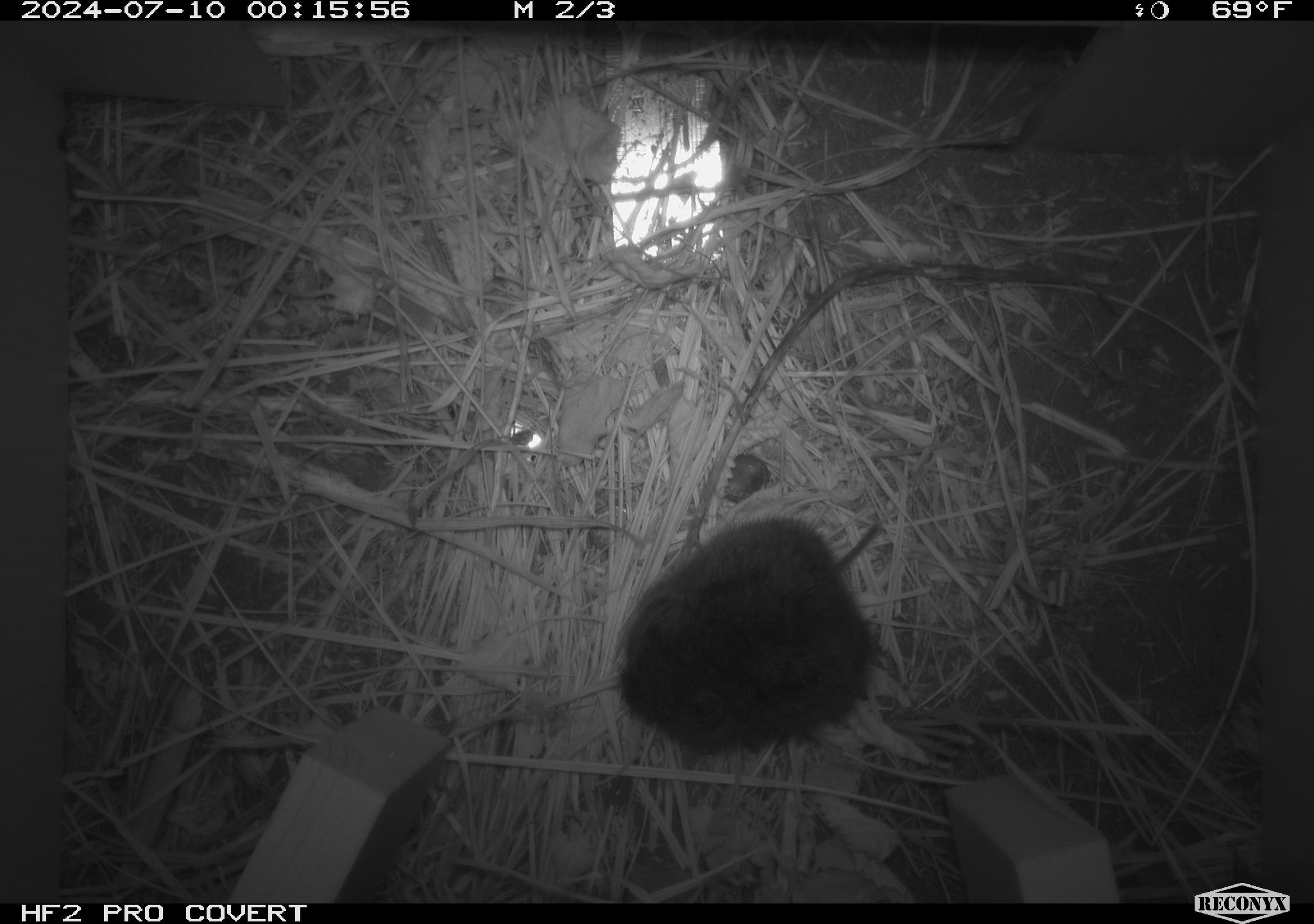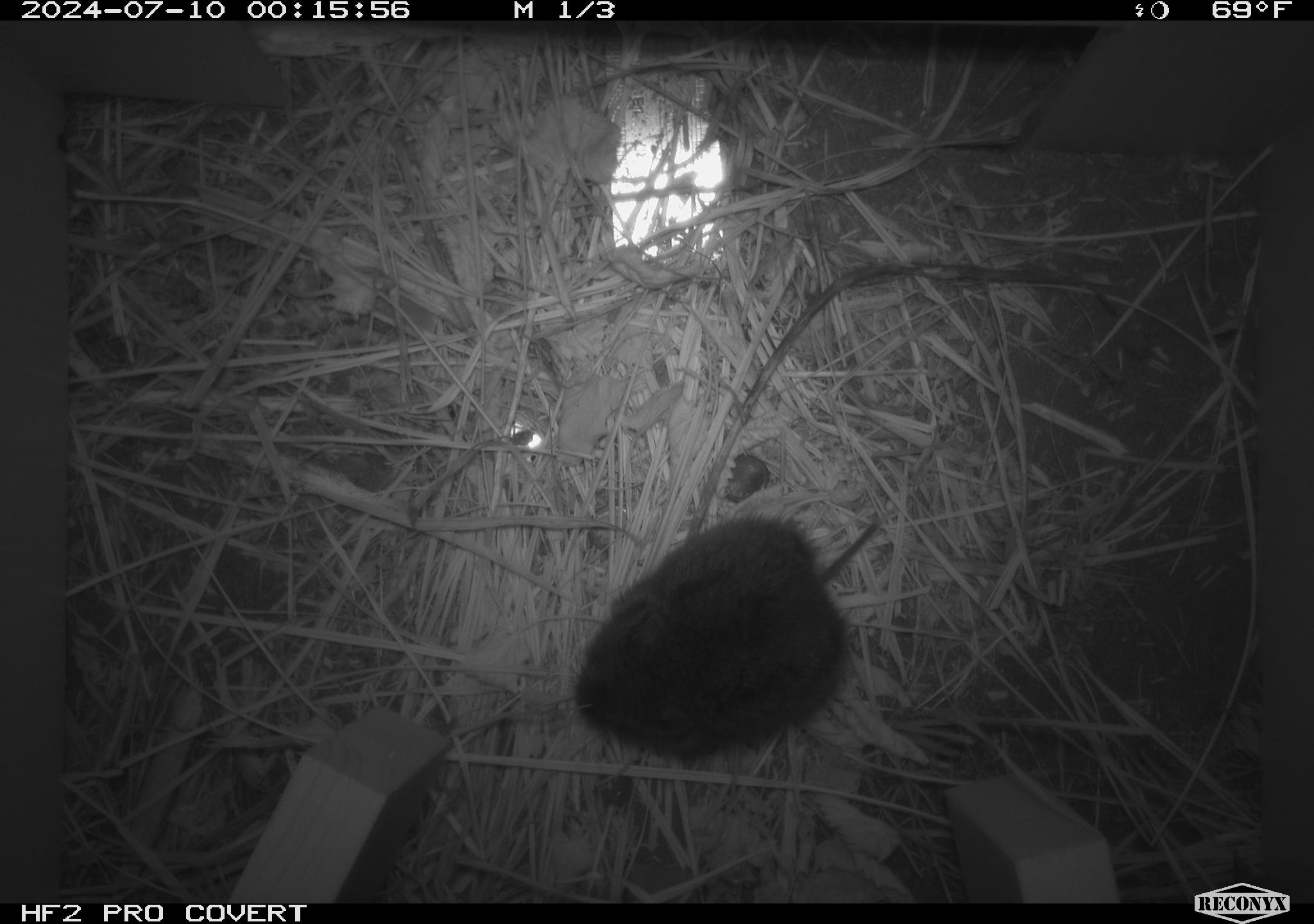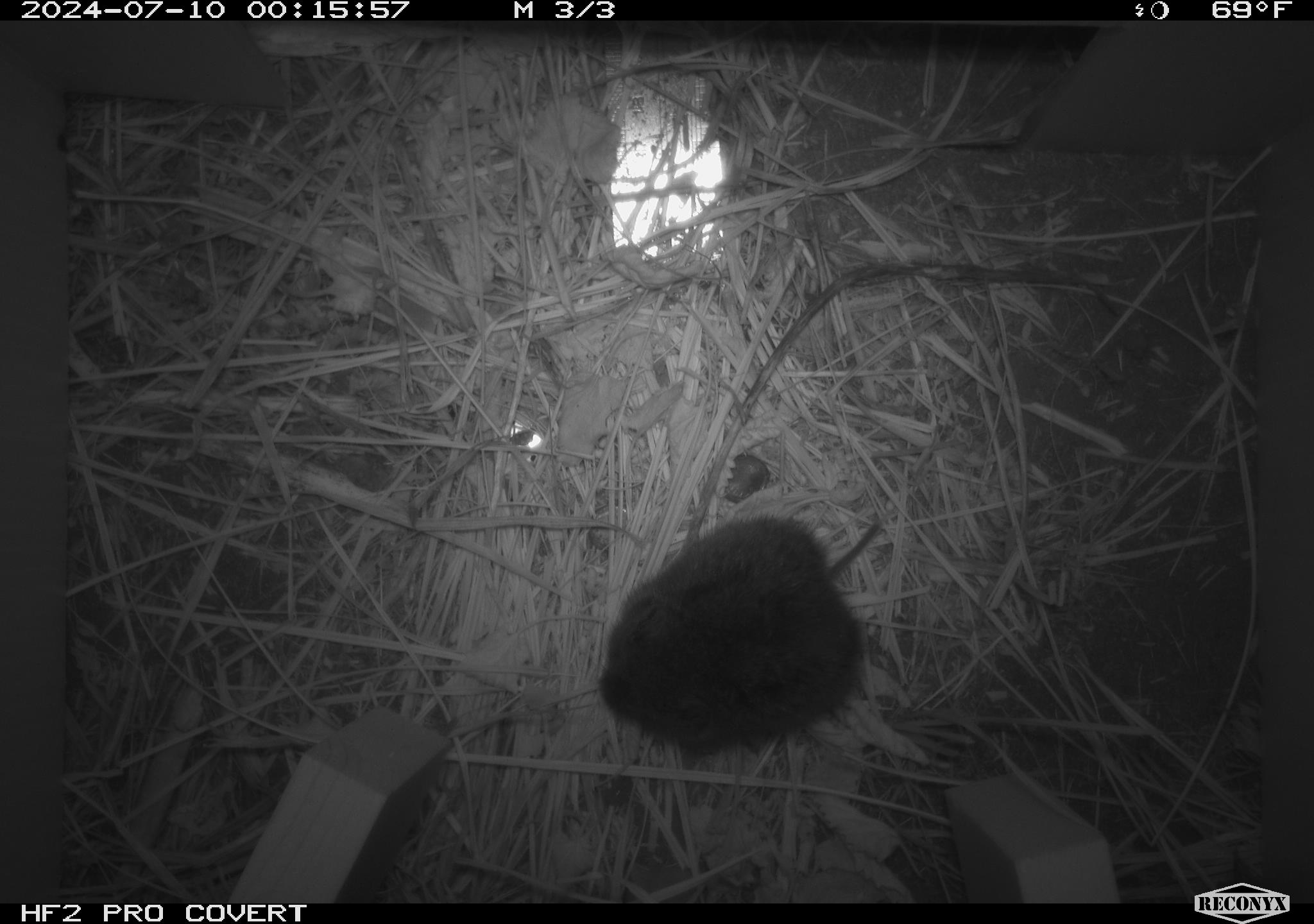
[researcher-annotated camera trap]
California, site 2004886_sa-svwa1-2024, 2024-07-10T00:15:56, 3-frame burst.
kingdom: Animalia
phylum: Chordata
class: Mammalia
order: Rodentia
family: Cricetidae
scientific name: Arvicolinae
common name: voles, lemmings, and muskrats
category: arvicolinae subfamily